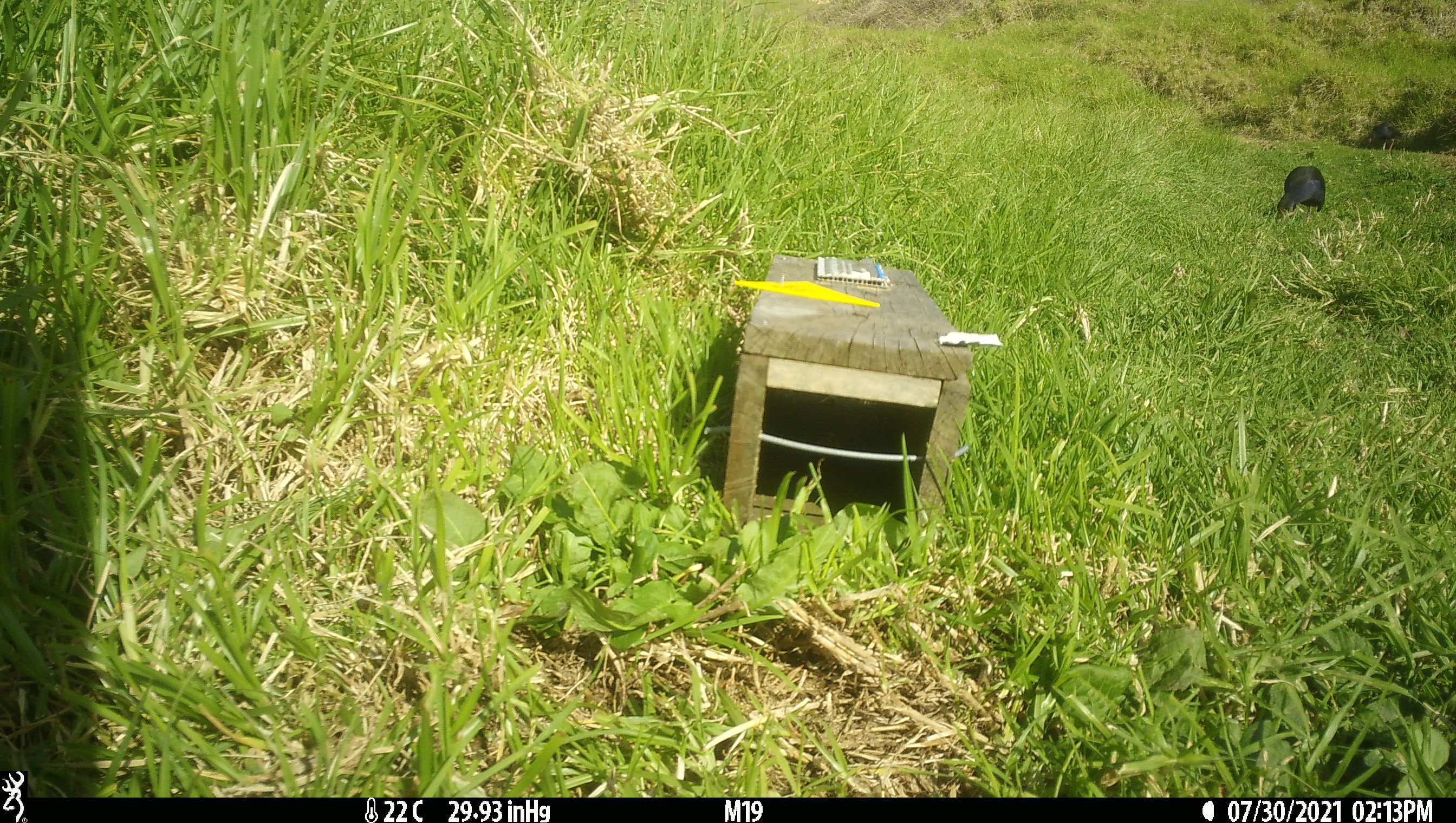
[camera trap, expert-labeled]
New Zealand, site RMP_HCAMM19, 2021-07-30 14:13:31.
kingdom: Animalia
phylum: Chordata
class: Aves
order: Gruiformes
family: Rallidae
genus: Porphyrio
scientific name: Porphyrio melanotus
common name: australasian swamphen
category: pukeko